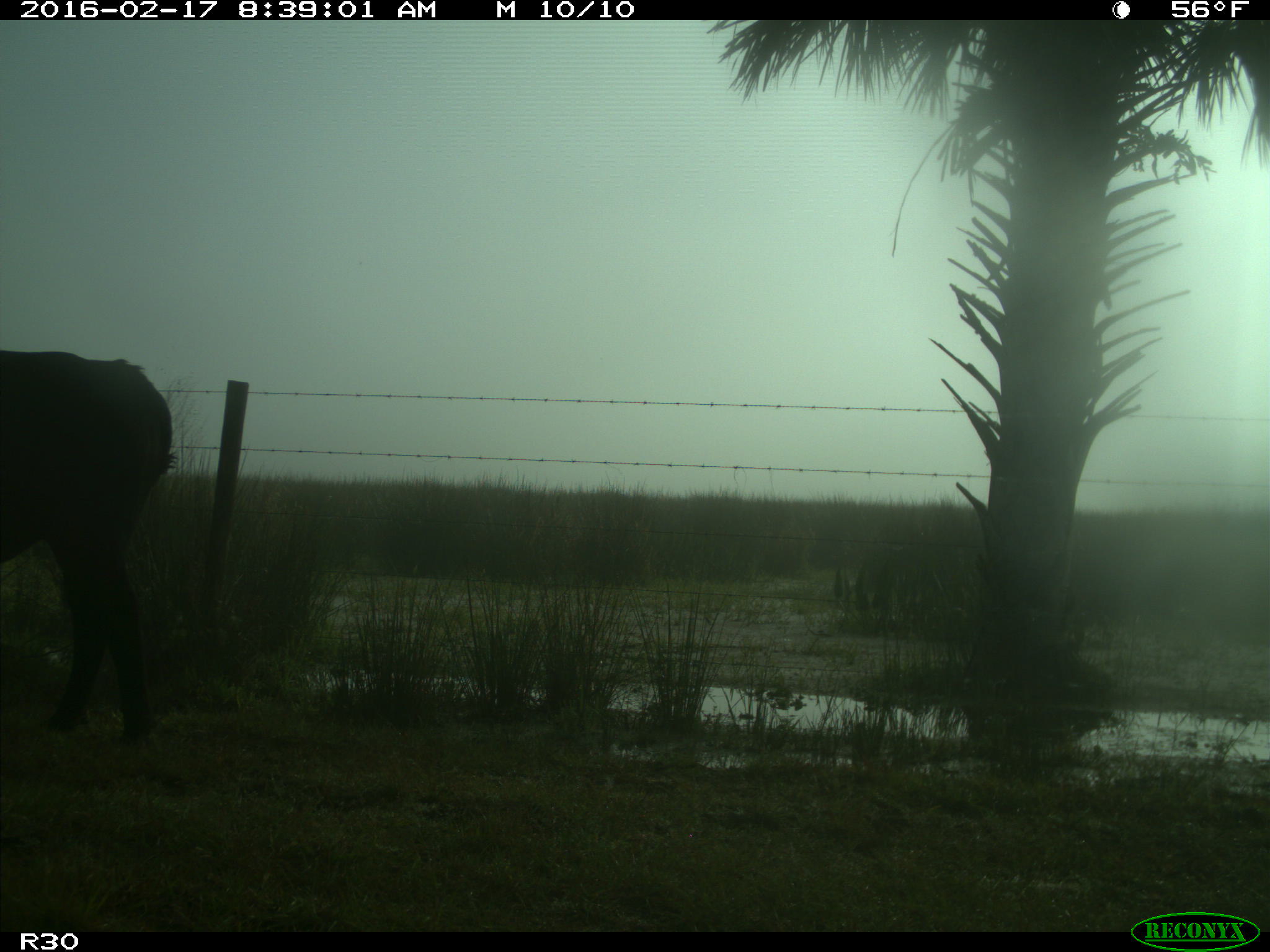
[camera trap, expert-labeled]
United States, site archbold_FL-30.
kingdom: Animalia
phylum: Chordata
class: Mammalia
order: Artiodactyla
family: Bovidae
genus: Bos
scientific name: Bos taurus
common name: domestic cow